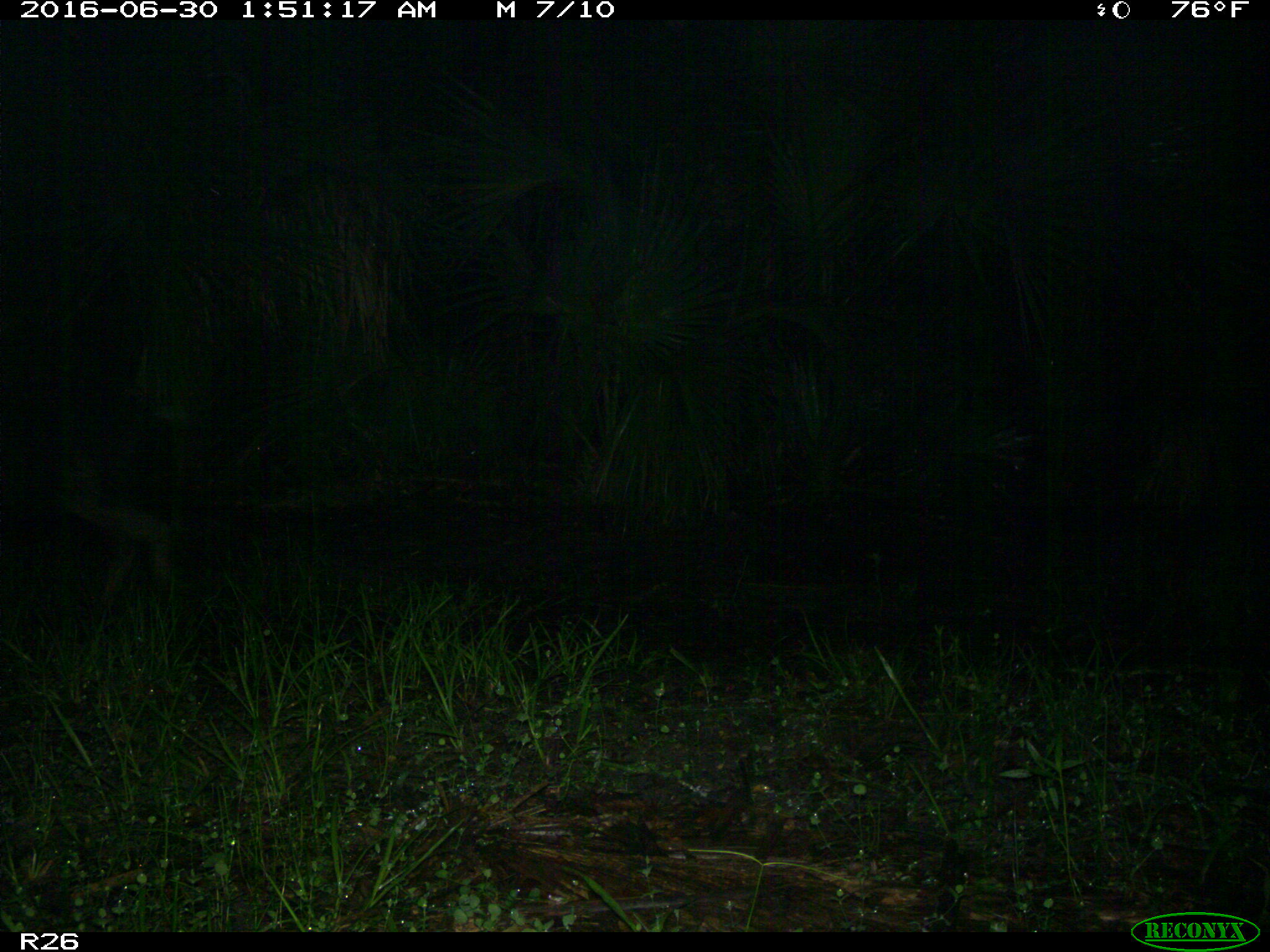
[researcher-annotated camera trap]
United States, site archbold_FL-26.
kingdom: Animalia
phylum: Chordata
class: Mammalia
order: Artiodactyla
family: Suidae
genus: Sus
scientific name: Sus scrofa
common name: wild boar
Sus scrofa (wild boar).